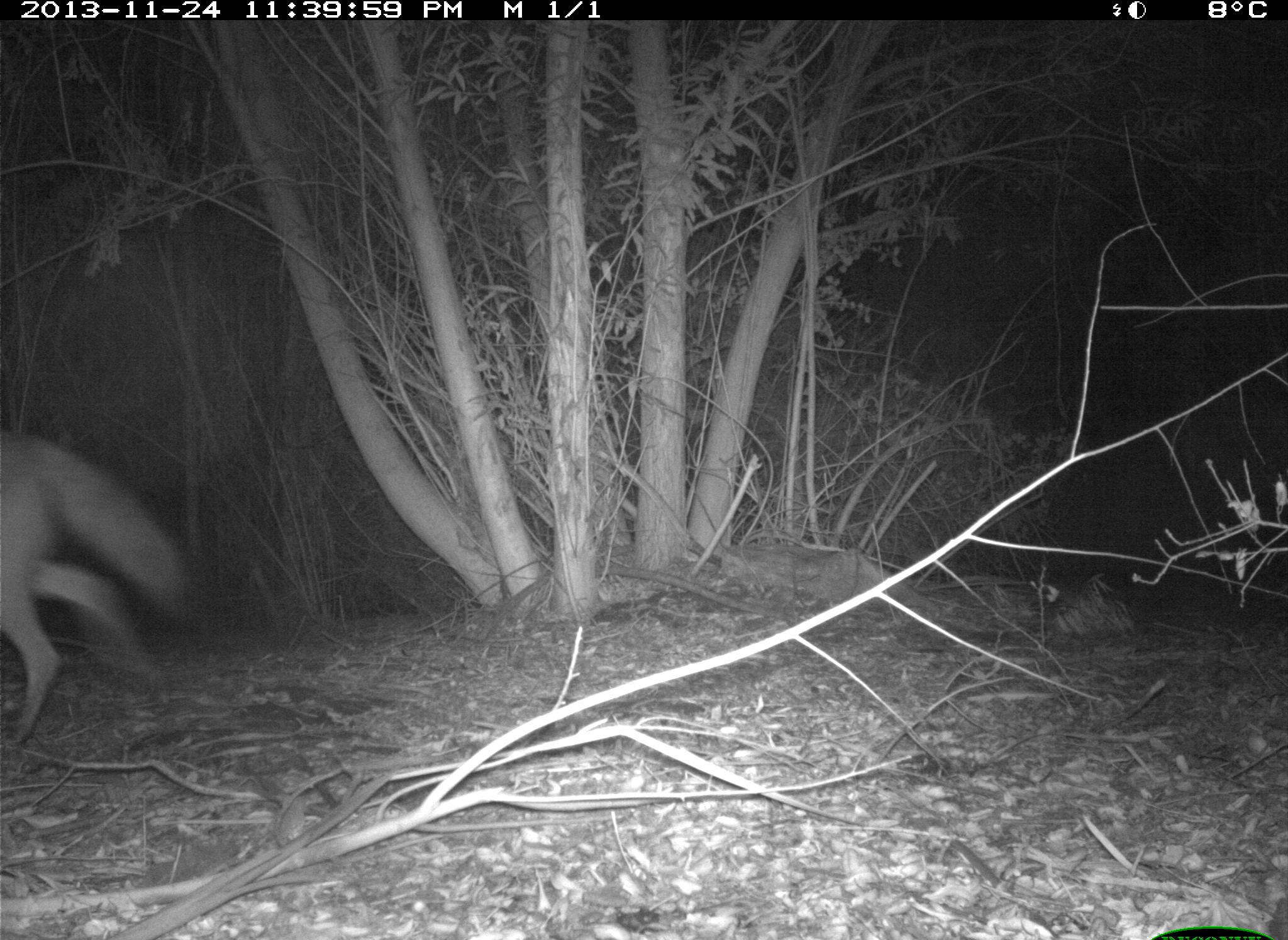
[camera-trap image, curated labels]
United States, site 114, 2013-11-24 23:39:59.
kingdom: Animalia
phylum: Chordata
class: Mammalia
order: Carnivora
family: Canidae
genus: Canis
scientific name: Canis latrans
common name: coyote